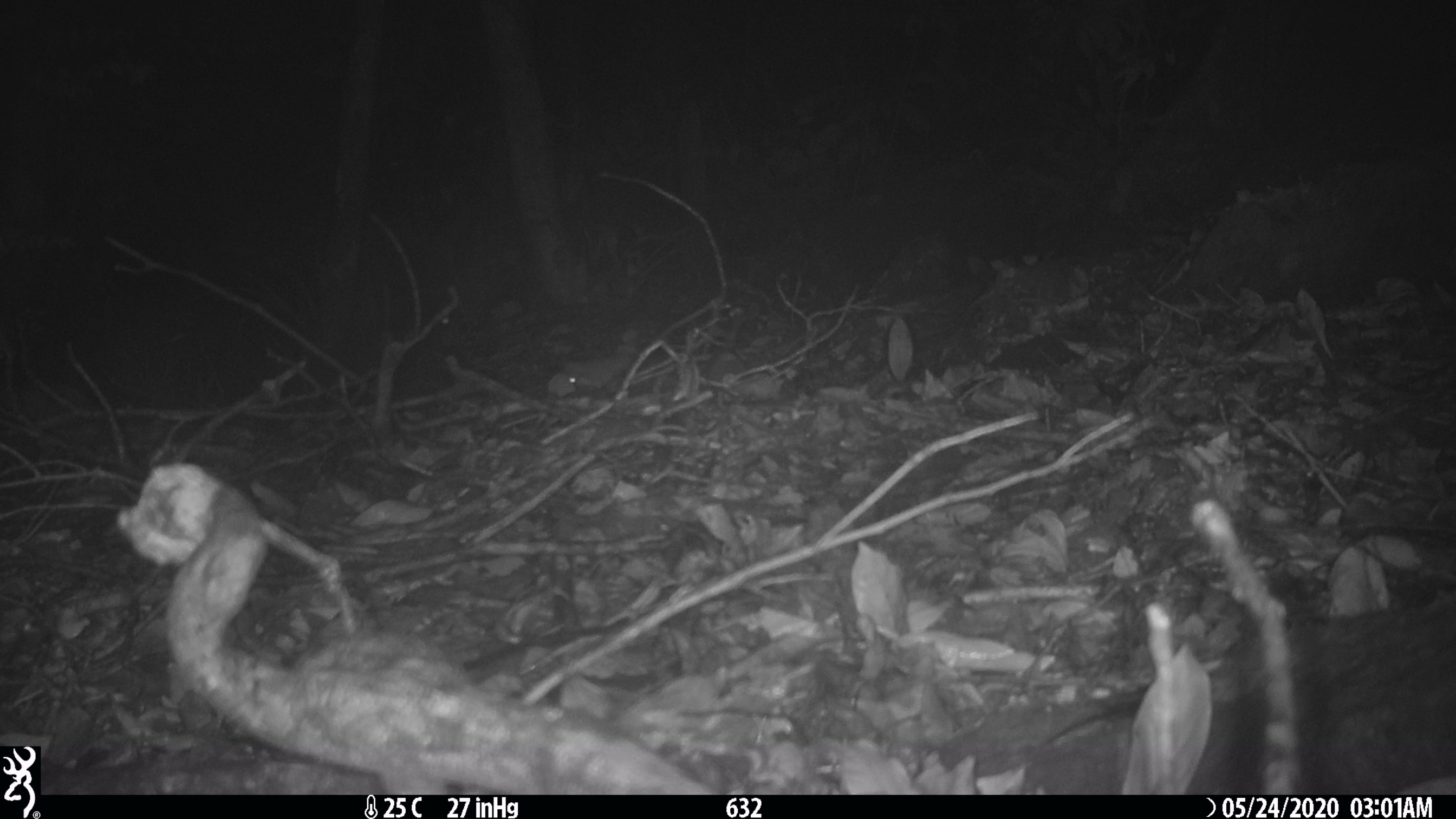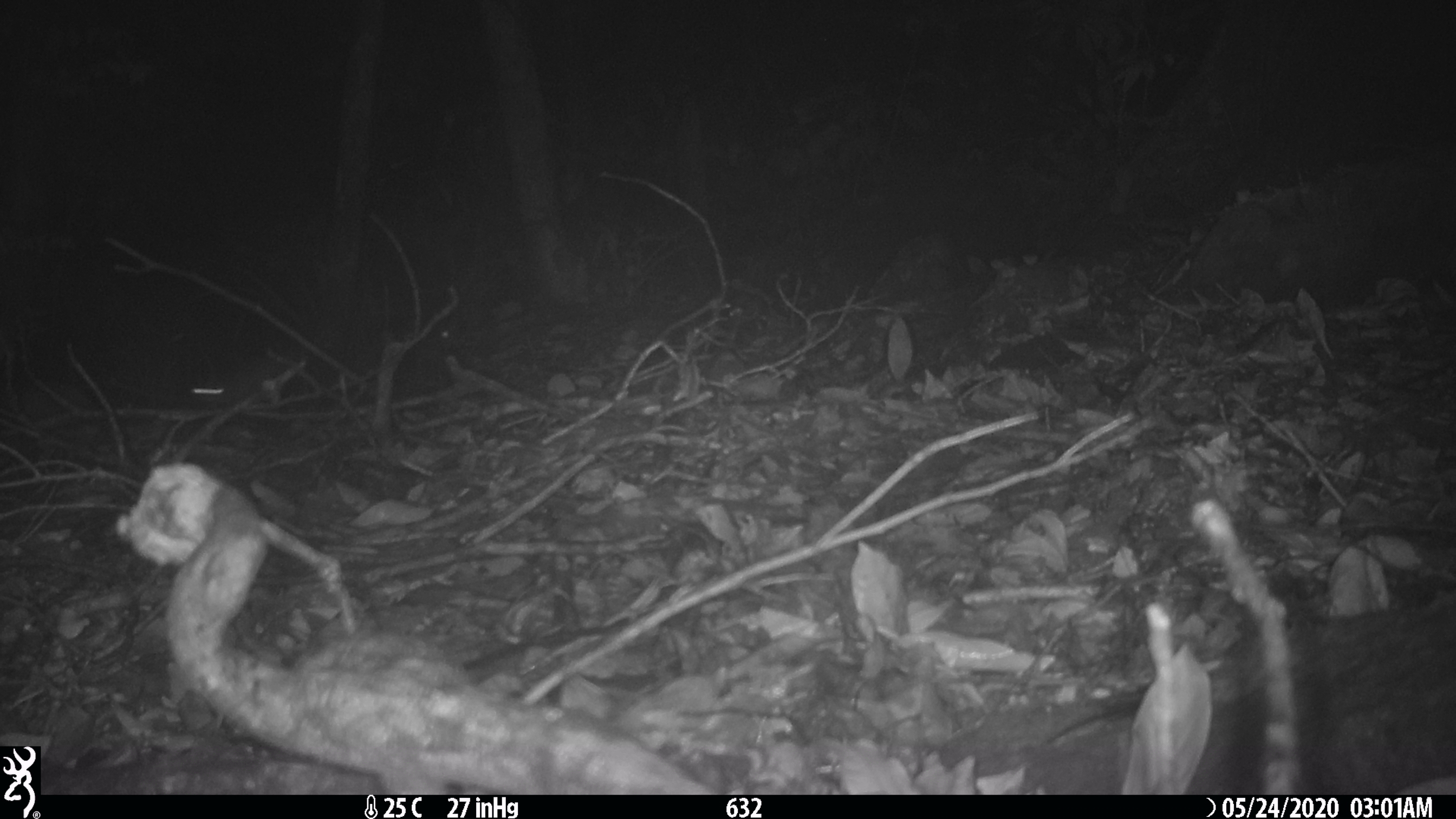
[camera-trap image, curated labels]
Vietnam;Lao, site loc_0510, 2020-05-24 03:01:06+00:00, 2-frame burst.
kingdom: Animalia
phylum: Chordata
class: Mammalia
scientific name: Mammalia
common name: mammal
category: unidentified small mammal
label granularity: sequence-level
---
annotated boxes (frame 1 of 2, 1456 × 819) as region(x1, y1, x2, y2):
unidentified small mammal: region(562, 327, 638, 390)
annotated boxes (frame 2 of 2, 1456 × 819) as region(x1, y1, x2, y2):
unidentified small mammal: region(190, 355, 321, 405)